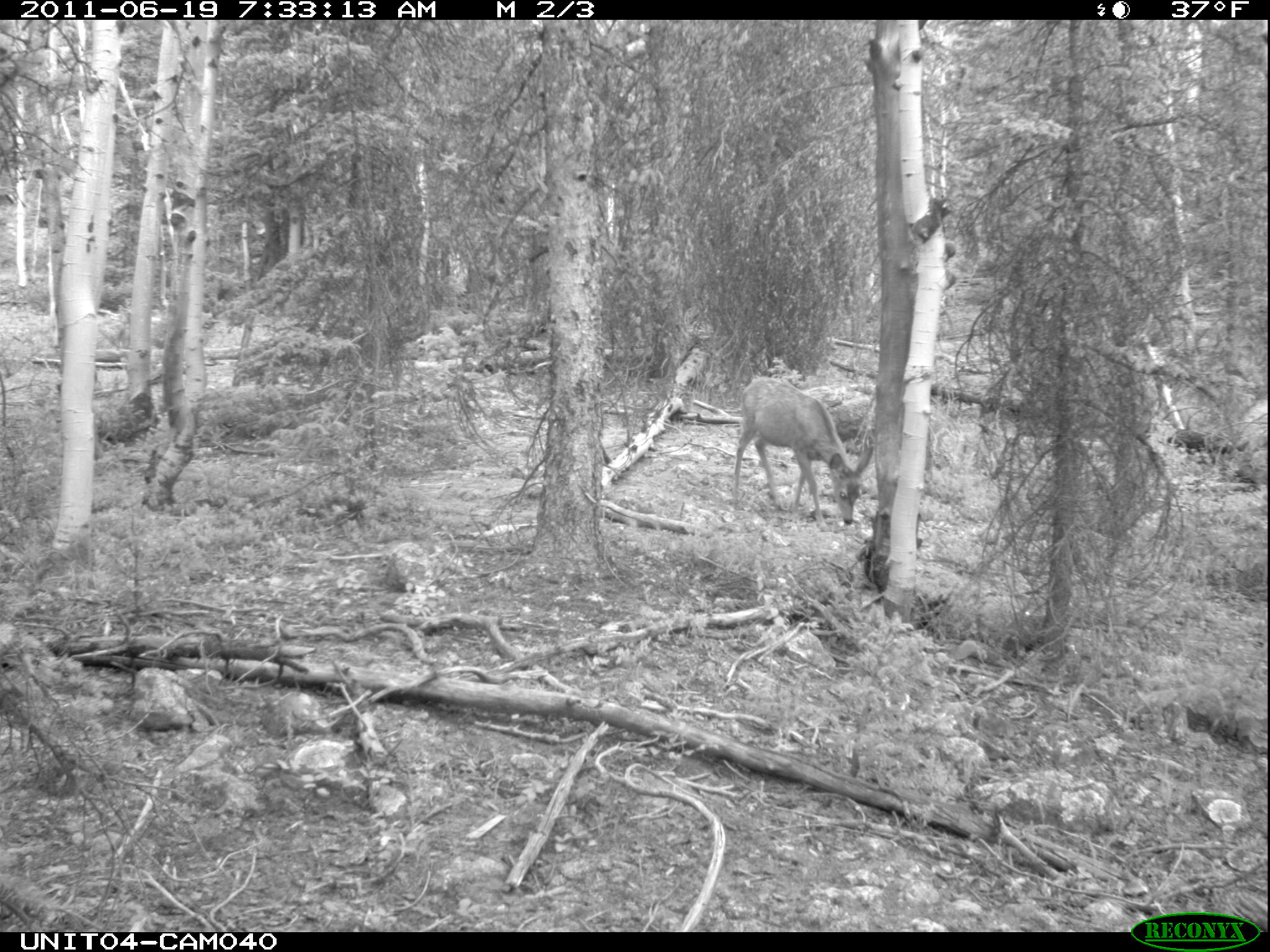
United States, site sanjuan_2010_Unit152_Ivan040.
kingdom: Animalia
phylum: Chordata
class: Mammalia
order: Artiodactyla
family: Cervidae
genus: Odocoileus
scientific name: Odocoileus hemionus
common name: mule deer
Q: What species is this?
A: Odocoileus hemionus (mule deer).